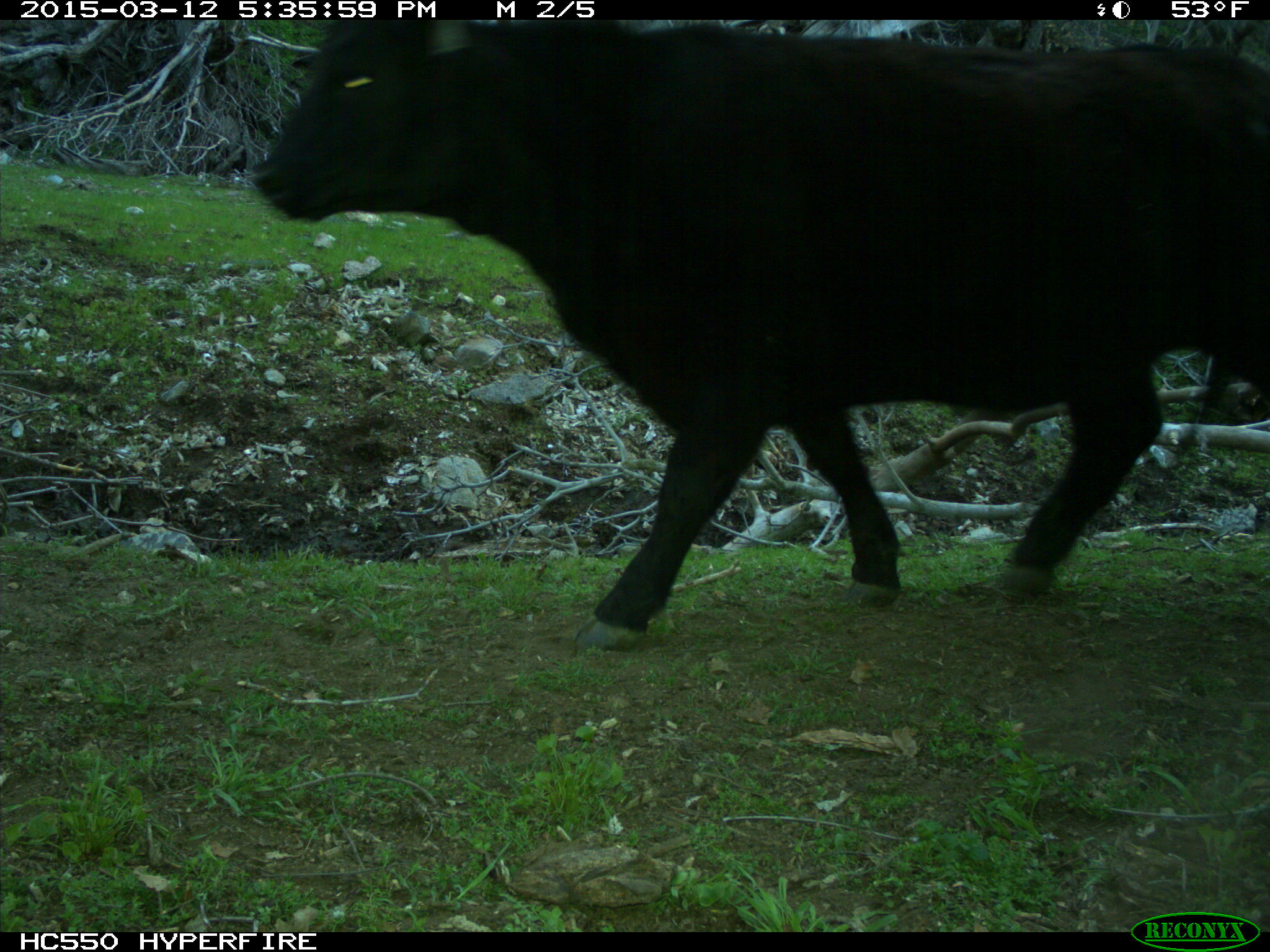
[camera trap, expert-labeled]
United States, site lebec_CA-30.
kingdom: Animalia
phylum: Chordata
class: Mammalia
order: Artiodactyla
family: Bovidae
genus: Bos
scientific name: Bos taurus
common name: domestic cow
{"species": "Bos taurus (domestic cow)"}